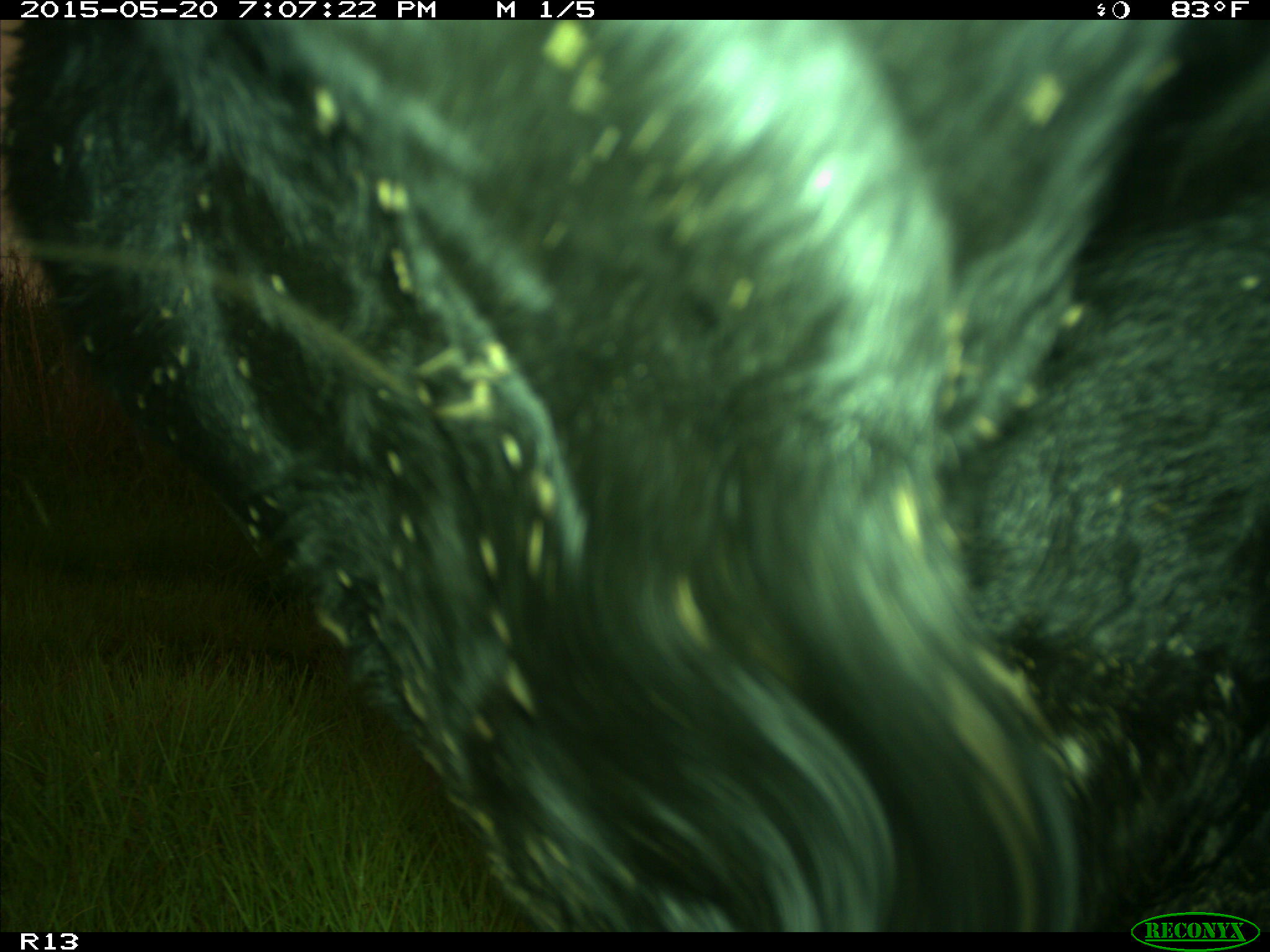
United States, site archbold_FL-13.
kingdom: Animalia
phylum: Chordata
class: Mammalia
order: Artiodactyla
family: Bovidae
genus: Bos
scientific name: Bos taurus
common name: domestic cow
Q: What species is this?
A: Bos taurus (domestic cow).